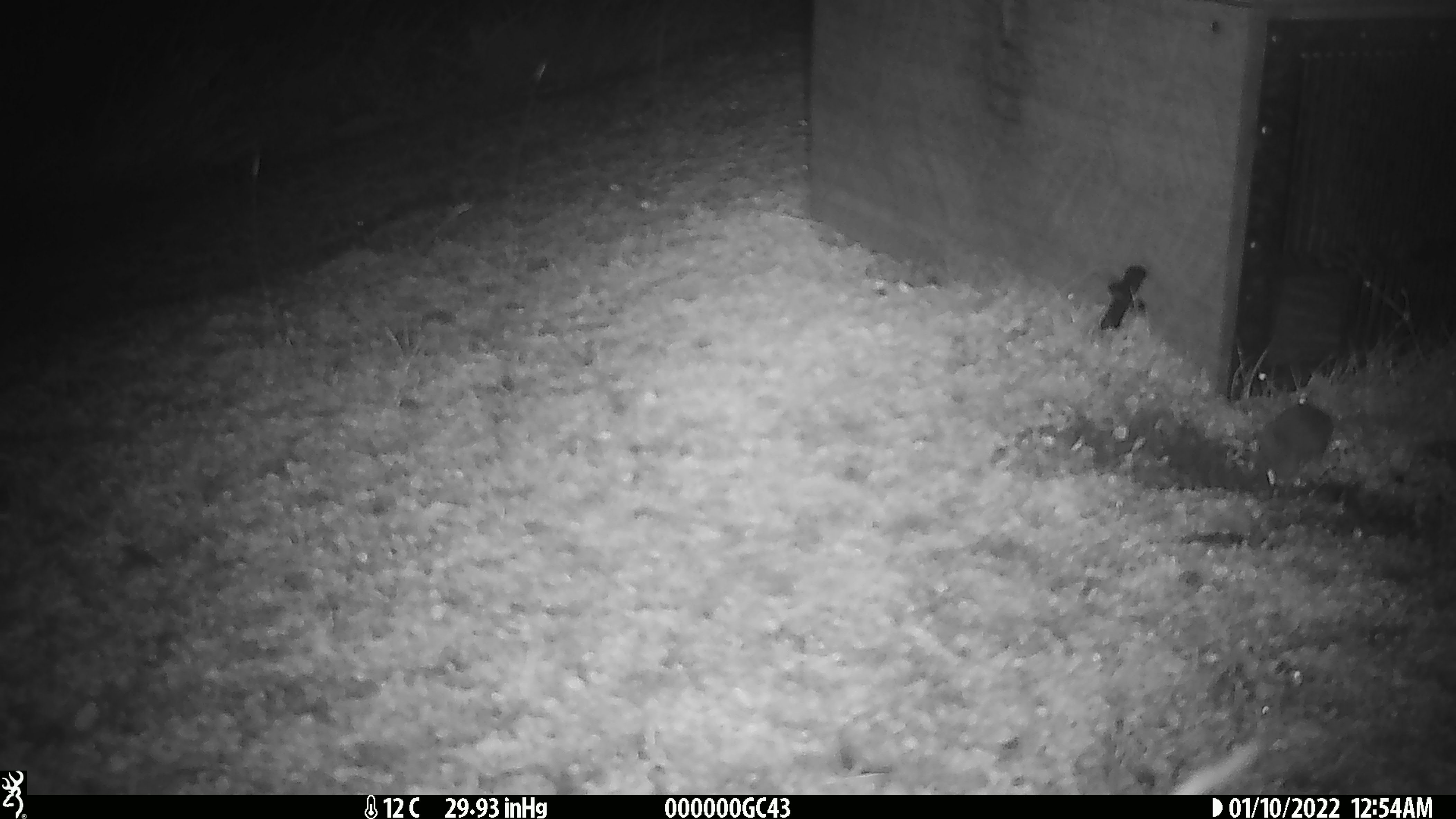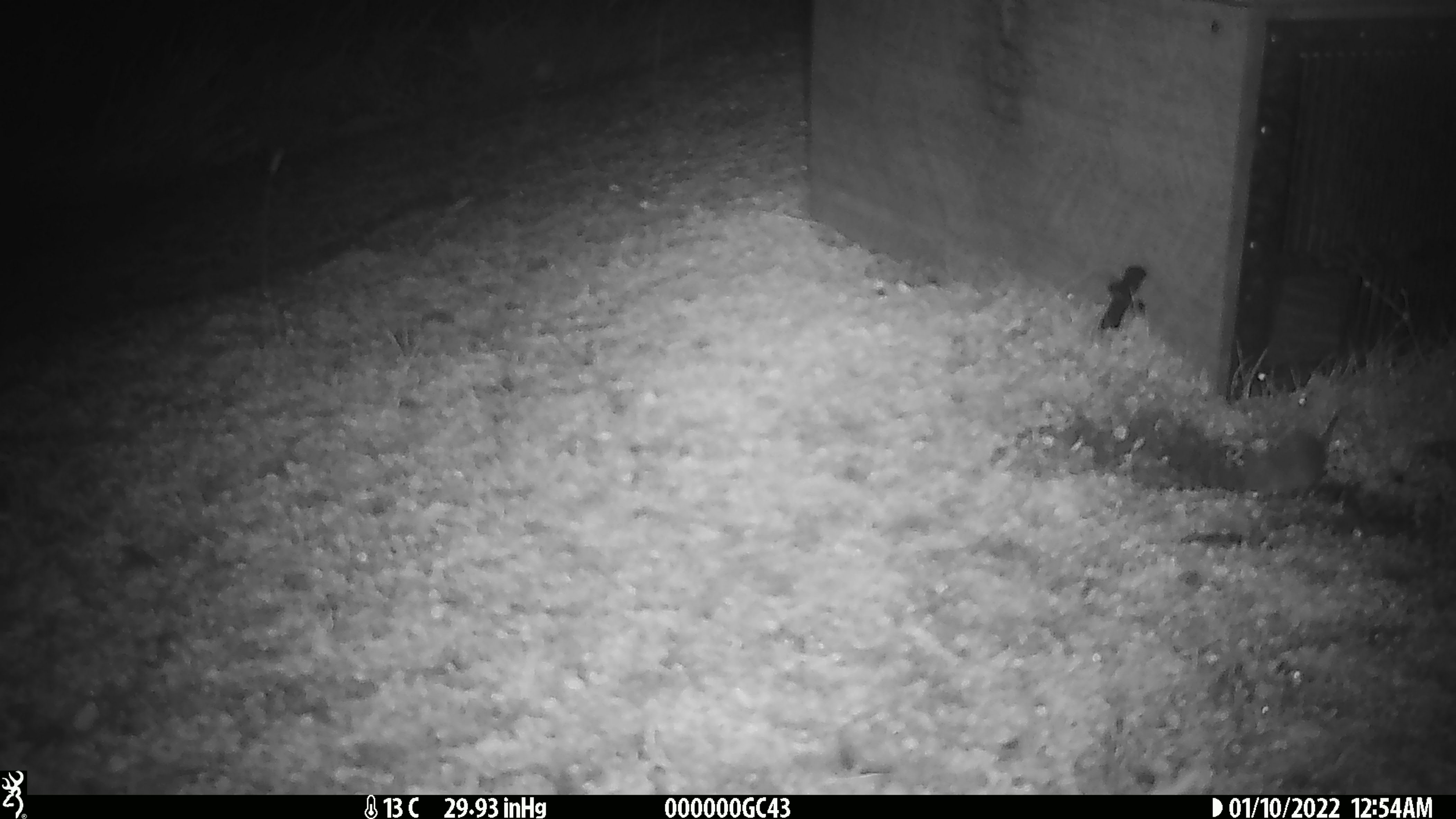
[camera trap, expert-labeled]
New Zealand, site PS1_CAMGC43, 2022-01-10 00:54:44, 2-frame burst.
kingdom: Animalia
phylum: Chordata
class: Mammalia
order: Rodentia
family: Muridae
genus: Mus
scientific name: Mus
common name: mouse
Mouse (Mus).